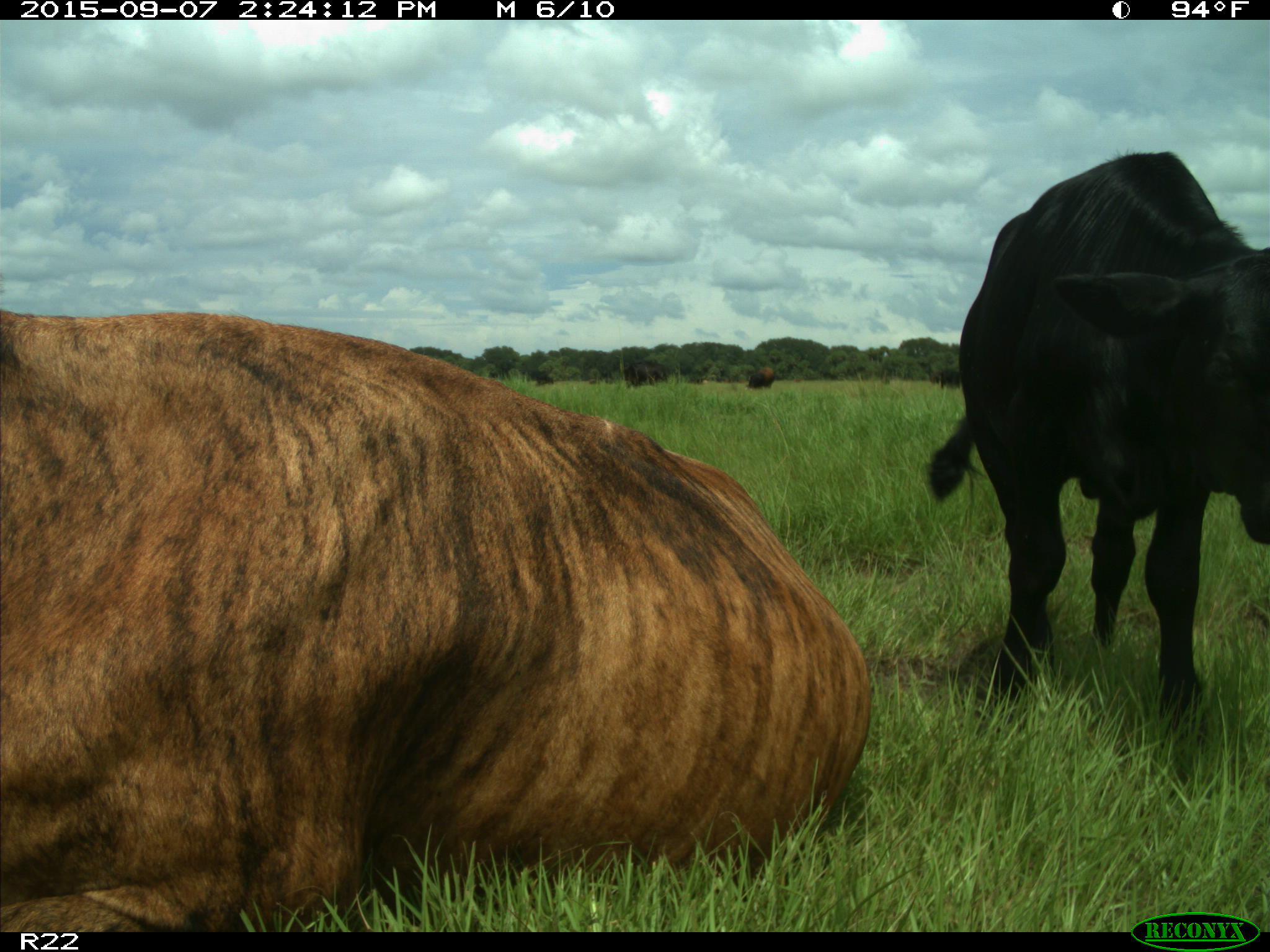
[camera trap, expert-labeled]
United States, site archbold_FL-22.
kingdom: Animalia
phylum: Chordata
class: Mammalia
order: Artiodactyla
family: Bovidae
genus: Bos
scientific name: Bos taurus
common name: domestic cow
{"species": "Bos taurus (domestic cow)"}